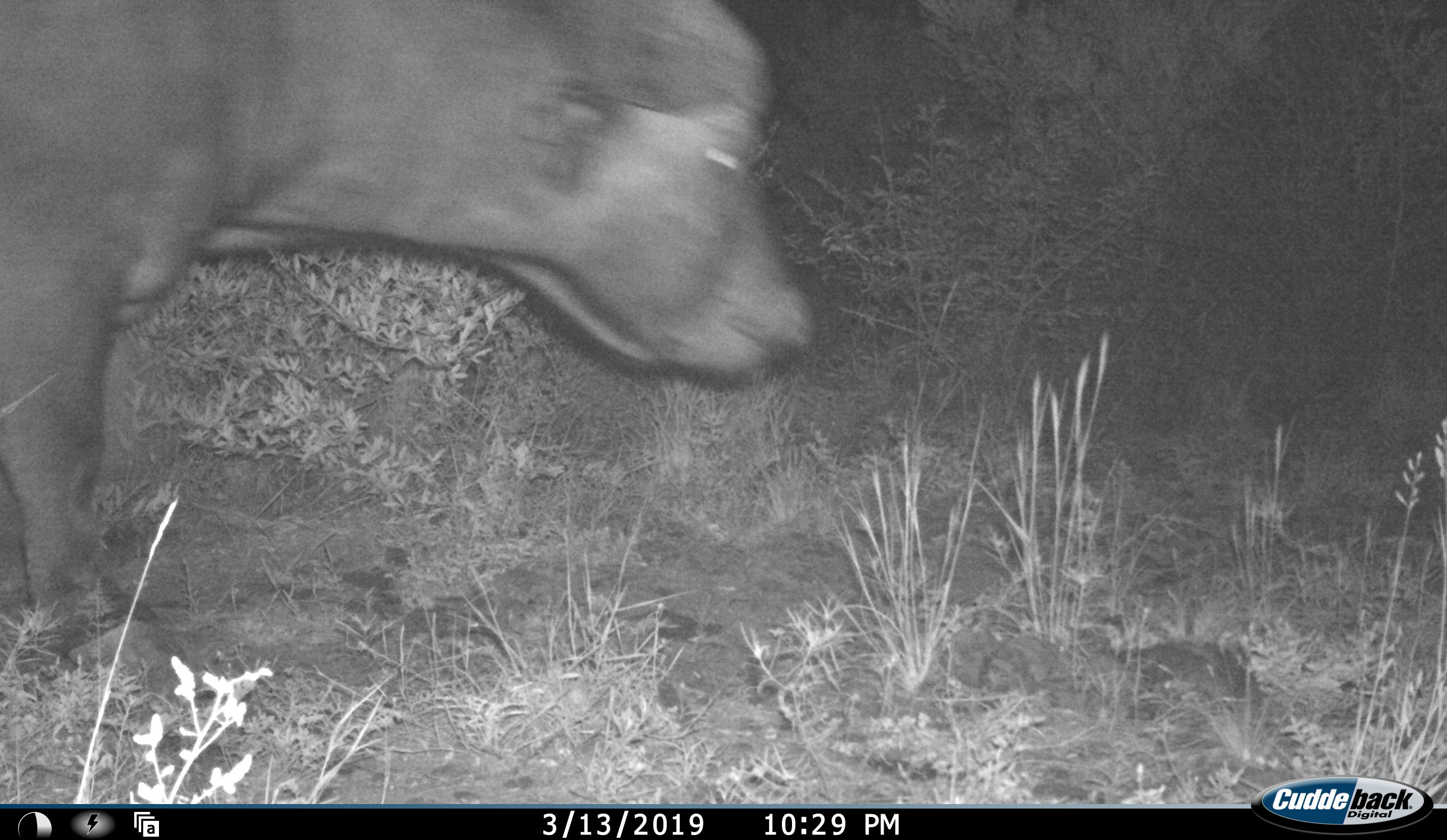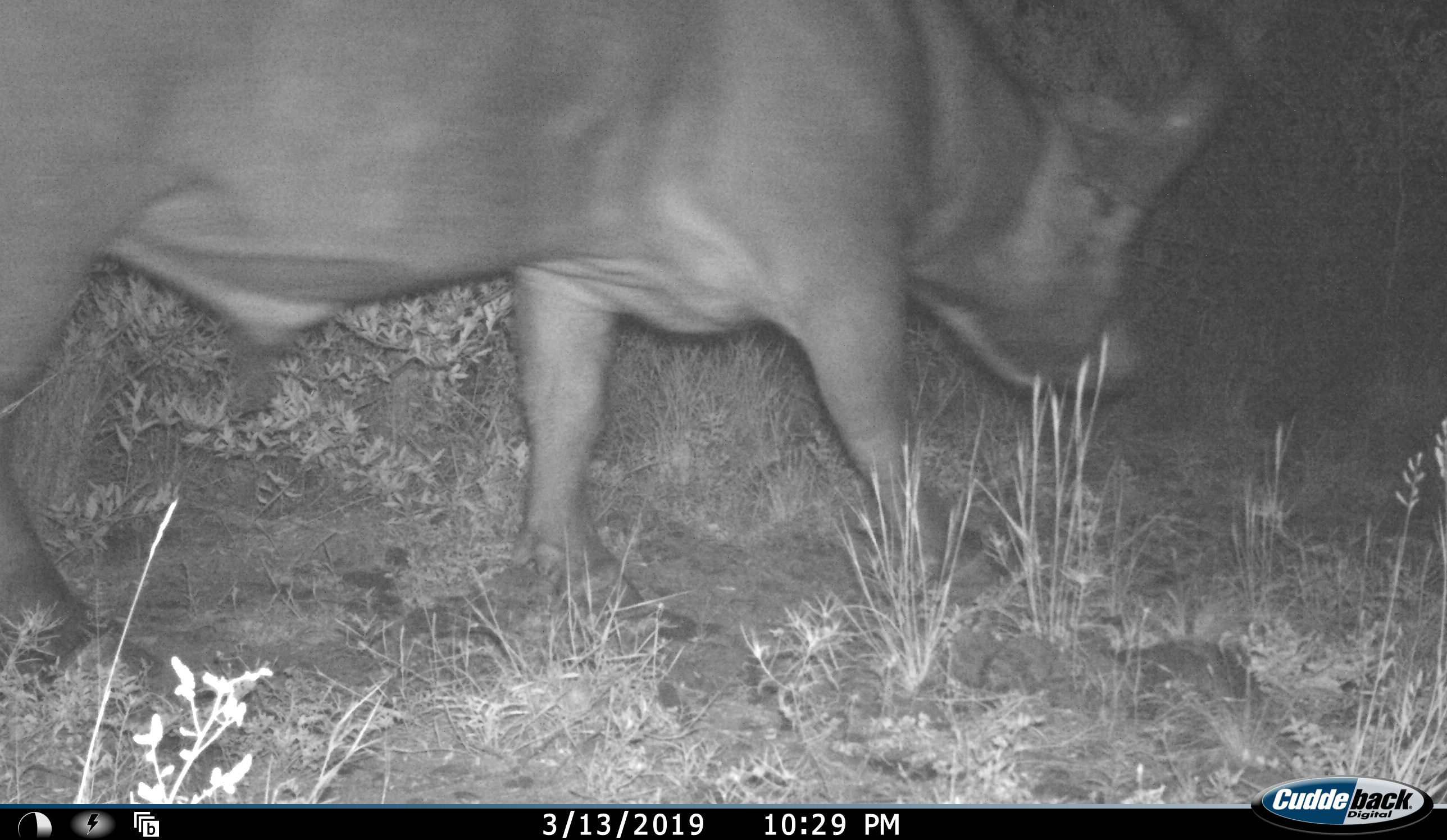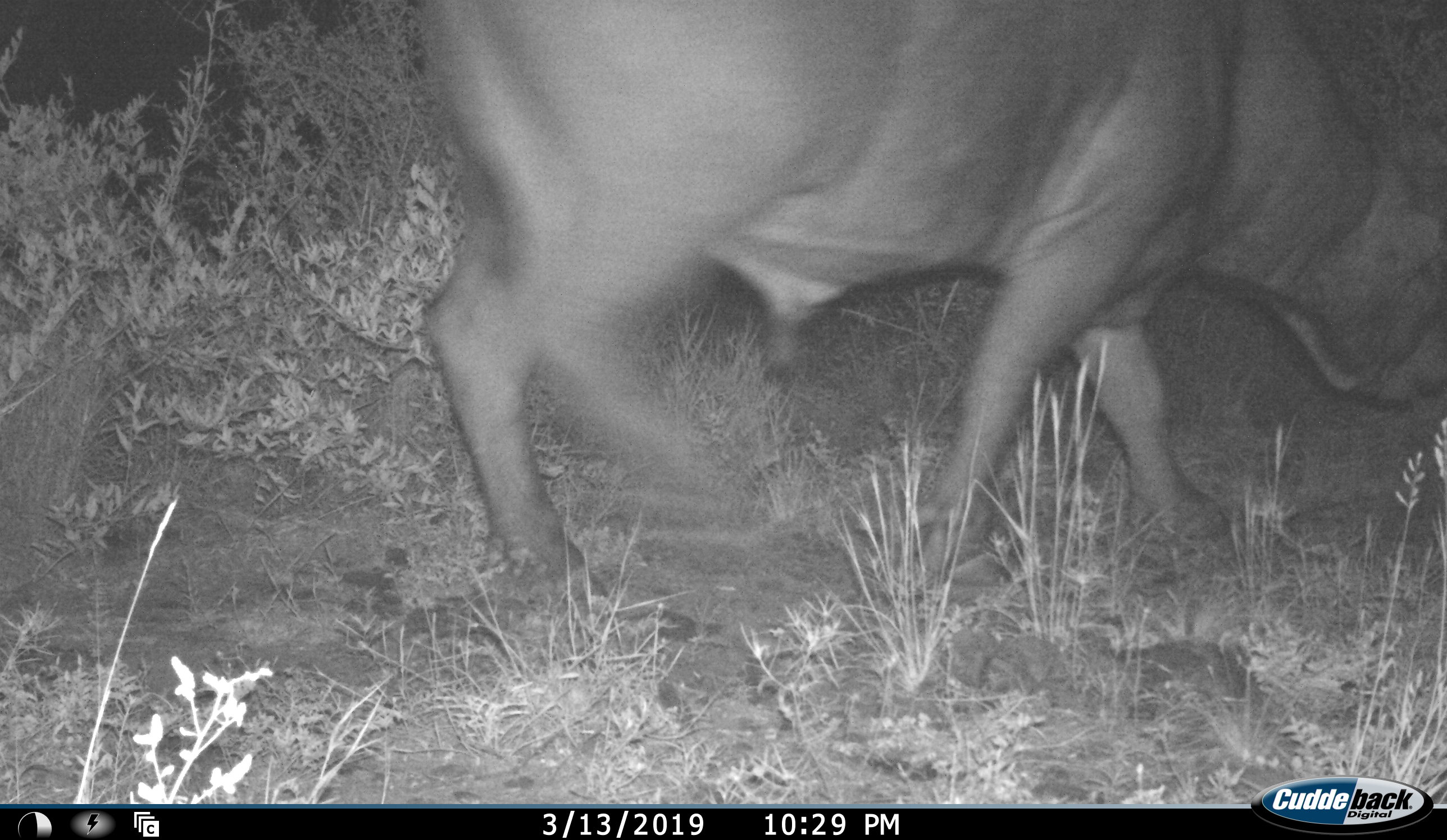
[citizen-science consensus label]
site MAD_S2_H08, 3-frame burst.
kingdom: Animalia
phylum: Chordata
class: Mammalia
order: Artiodactyla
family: Bovidae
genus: Syncerus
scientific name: Syncerus caffer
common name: african buffalo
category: buffalo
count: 1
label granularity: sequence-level